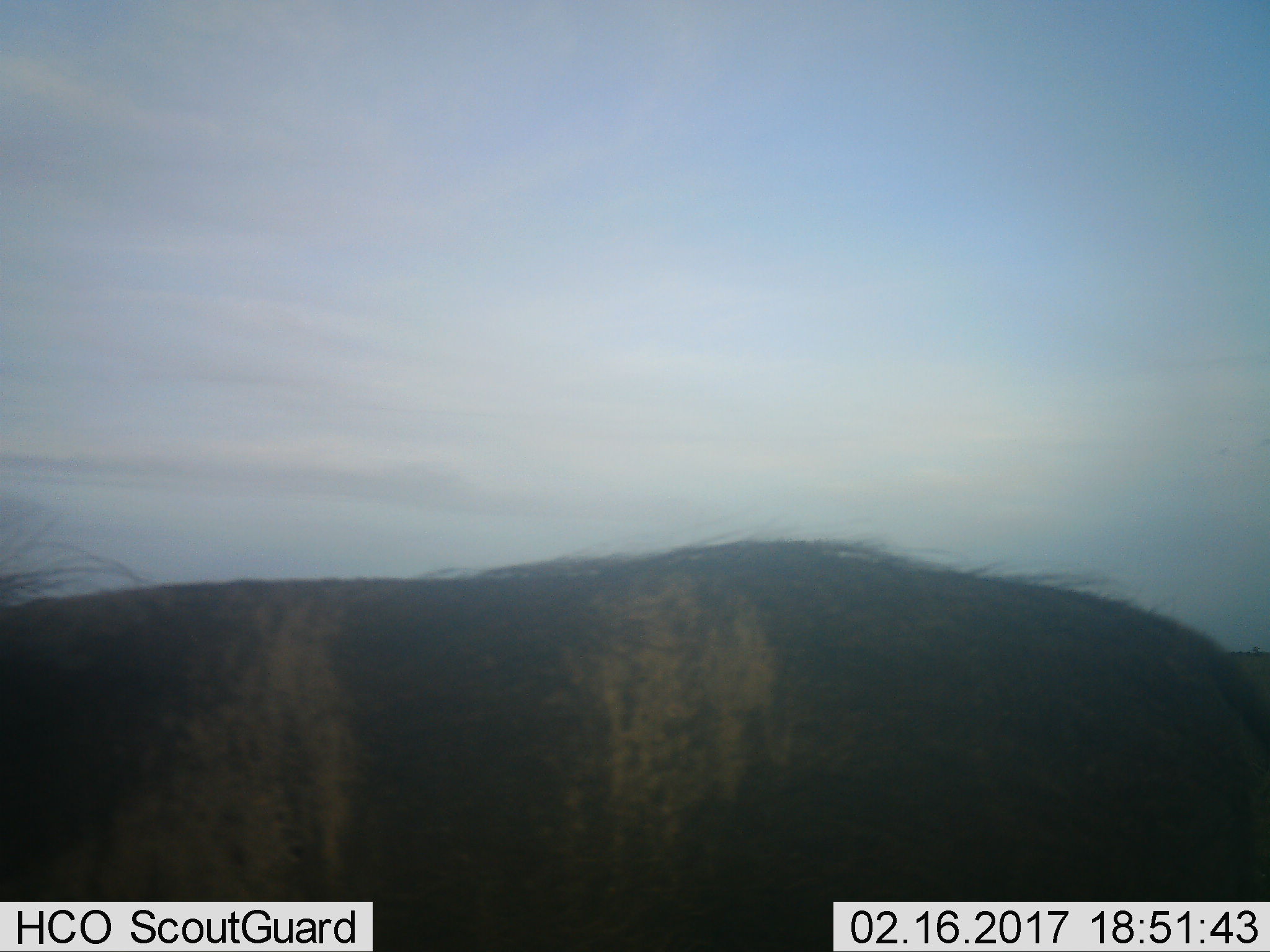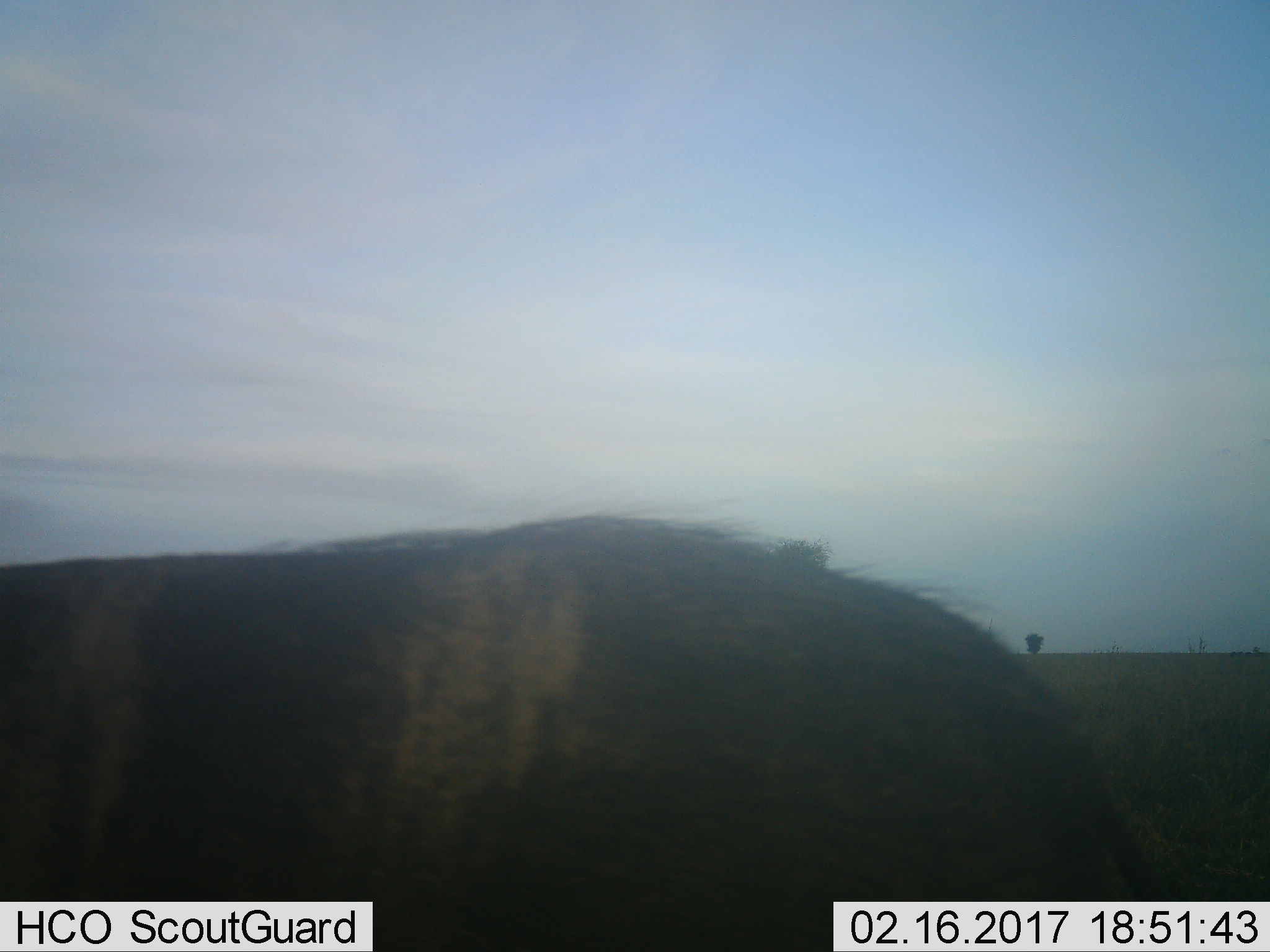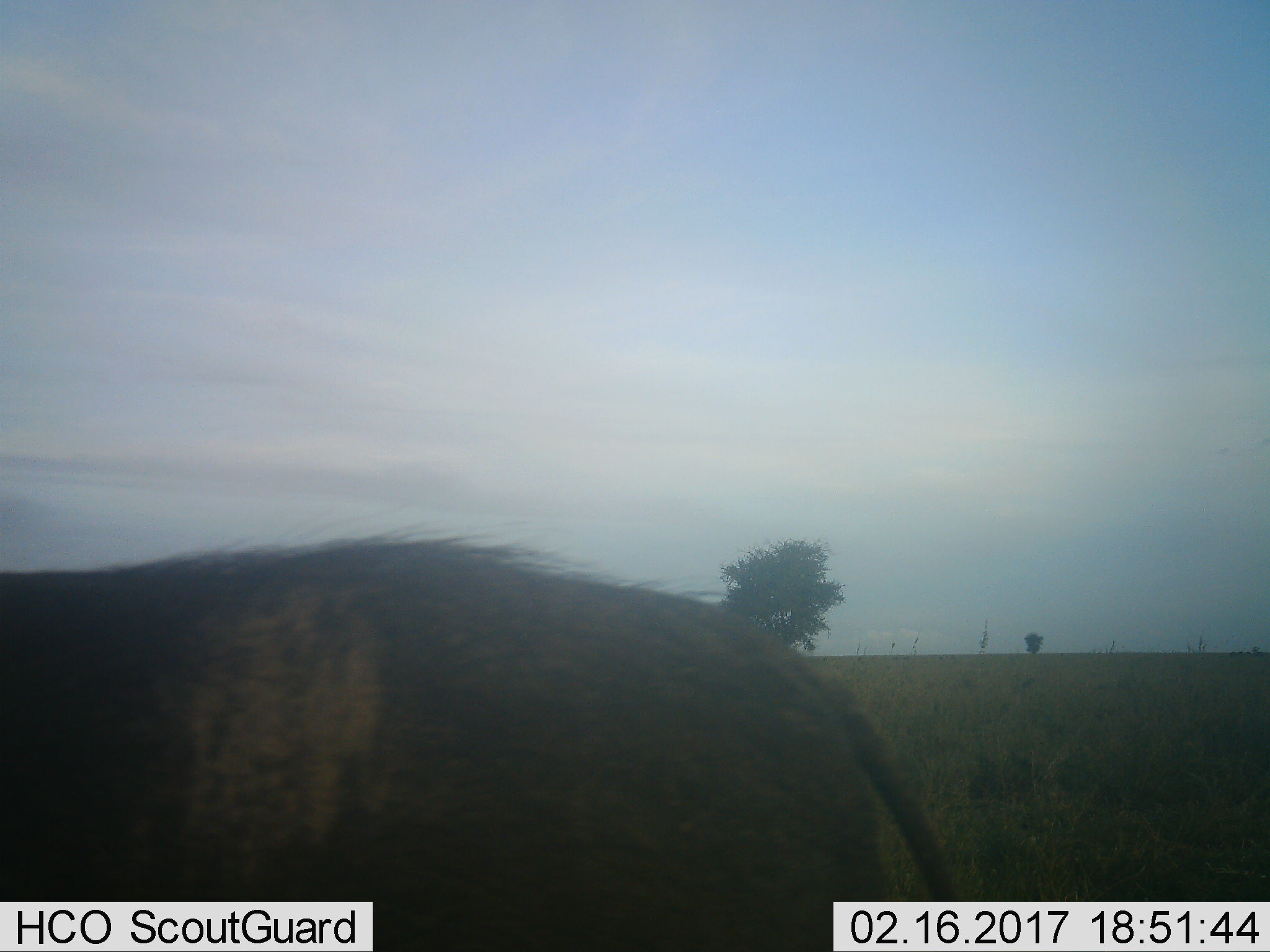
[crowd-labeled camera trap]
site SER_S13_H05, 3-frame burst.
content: unidentified animal